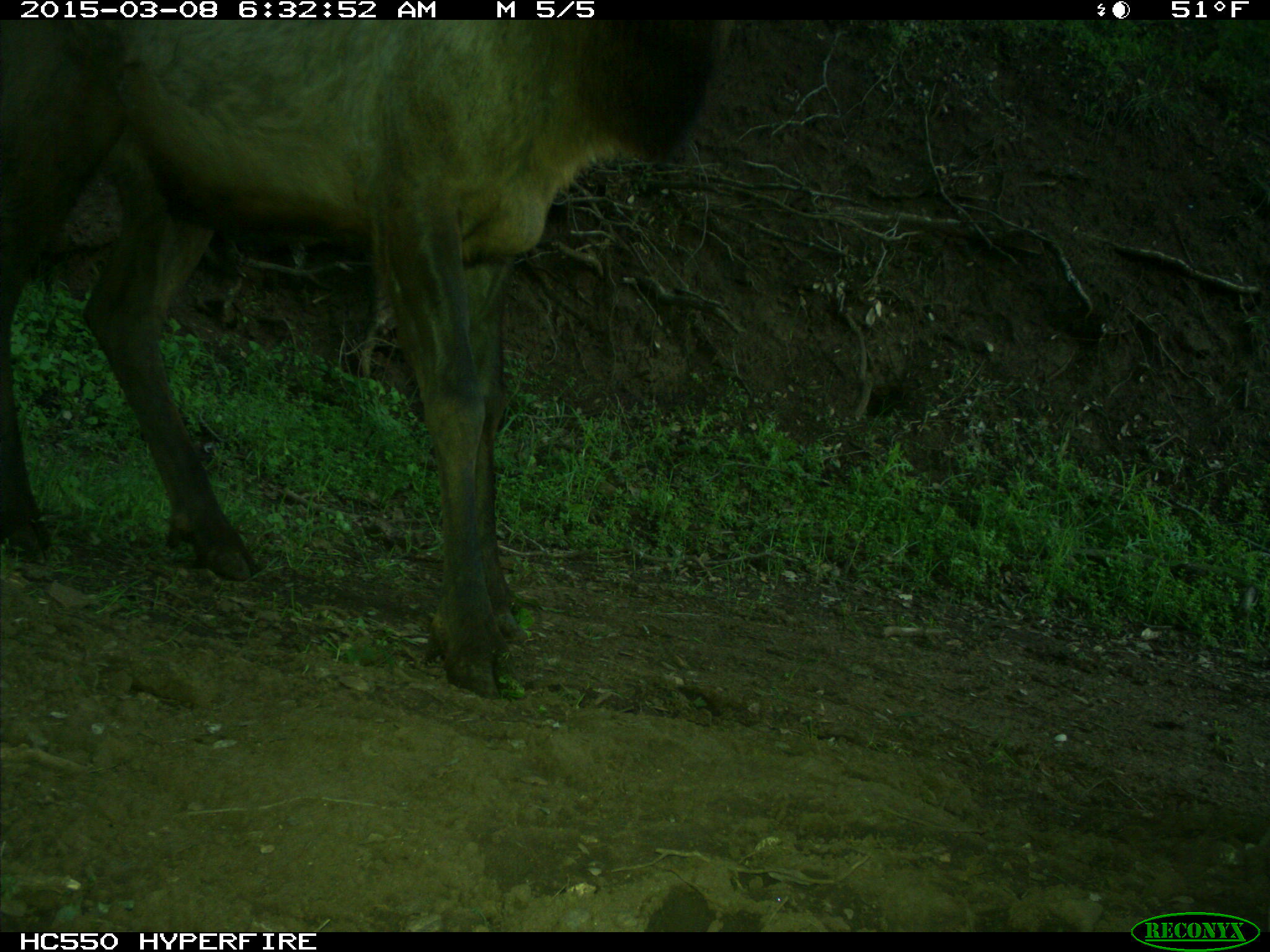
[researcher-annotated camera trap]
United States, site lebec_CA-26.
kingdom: Animalia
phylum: Chordata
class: Mammalia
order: Artiodactyla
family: Cervidae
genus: Cervus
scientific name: Cervus canadensis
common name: elk